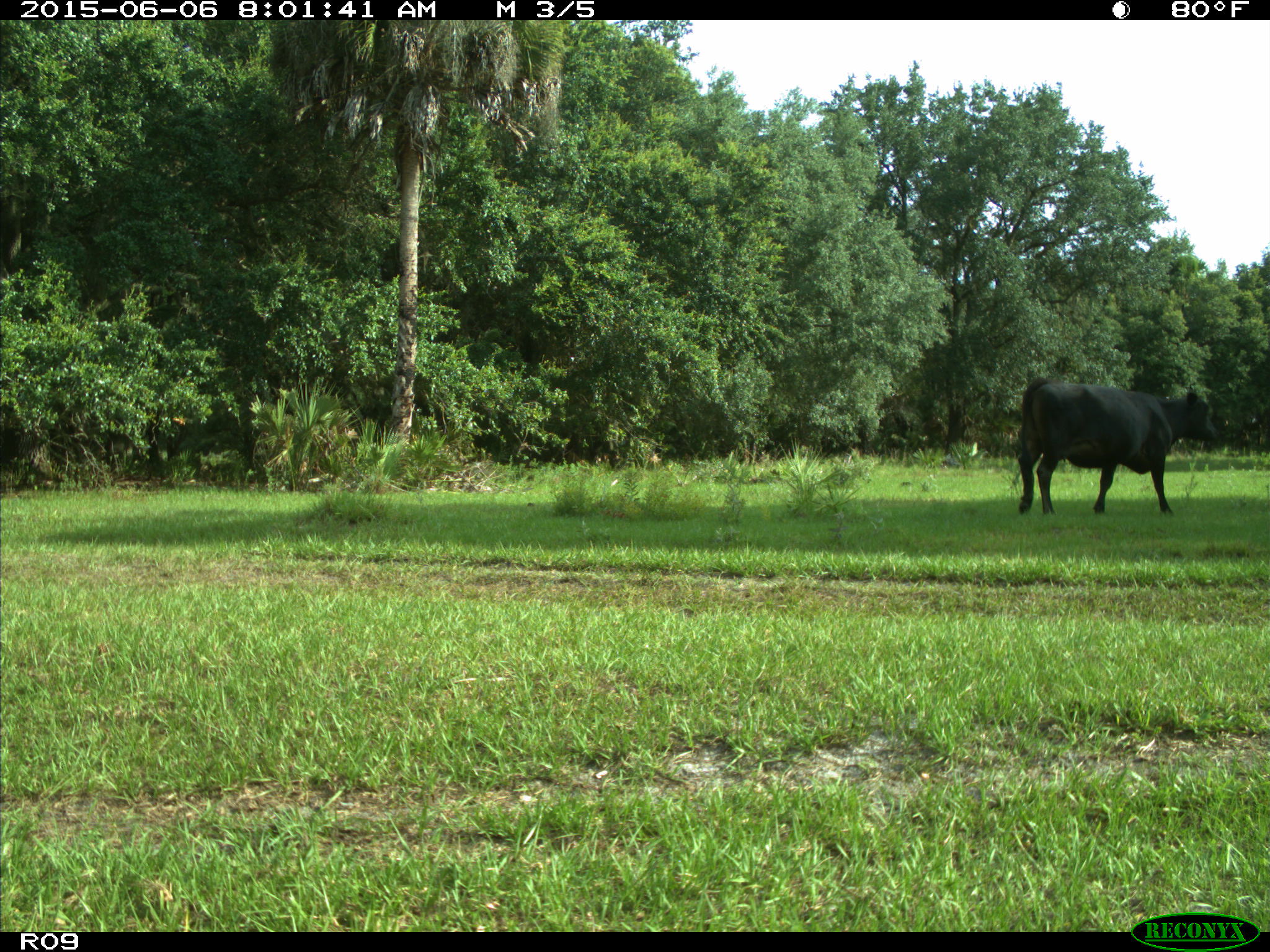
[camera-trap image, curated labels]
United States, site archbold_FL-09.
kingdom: Animalia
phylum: Chordata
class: Mammalia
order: Artiodactyla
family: Bovidae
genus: Bos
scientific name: Bos taurus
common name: domestic cow